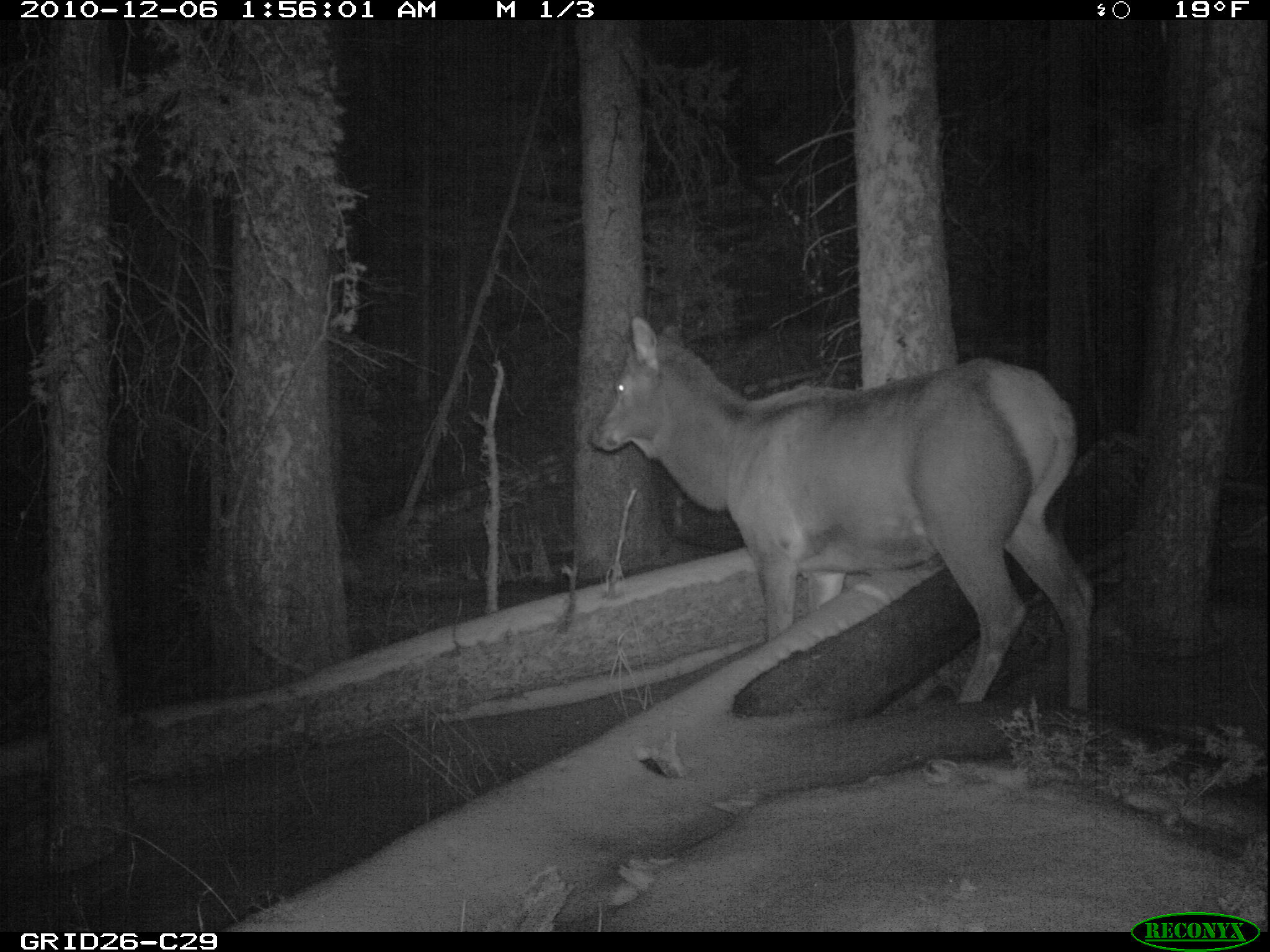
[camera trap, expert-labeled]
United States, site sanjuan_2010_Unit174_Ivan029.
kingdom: Animalia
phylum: Chordata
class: Mammalia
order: Artiodactyla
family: Cervidae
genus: Cervus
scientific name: Cervus elaphus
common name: red deer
Cervus elaphus (red deer).